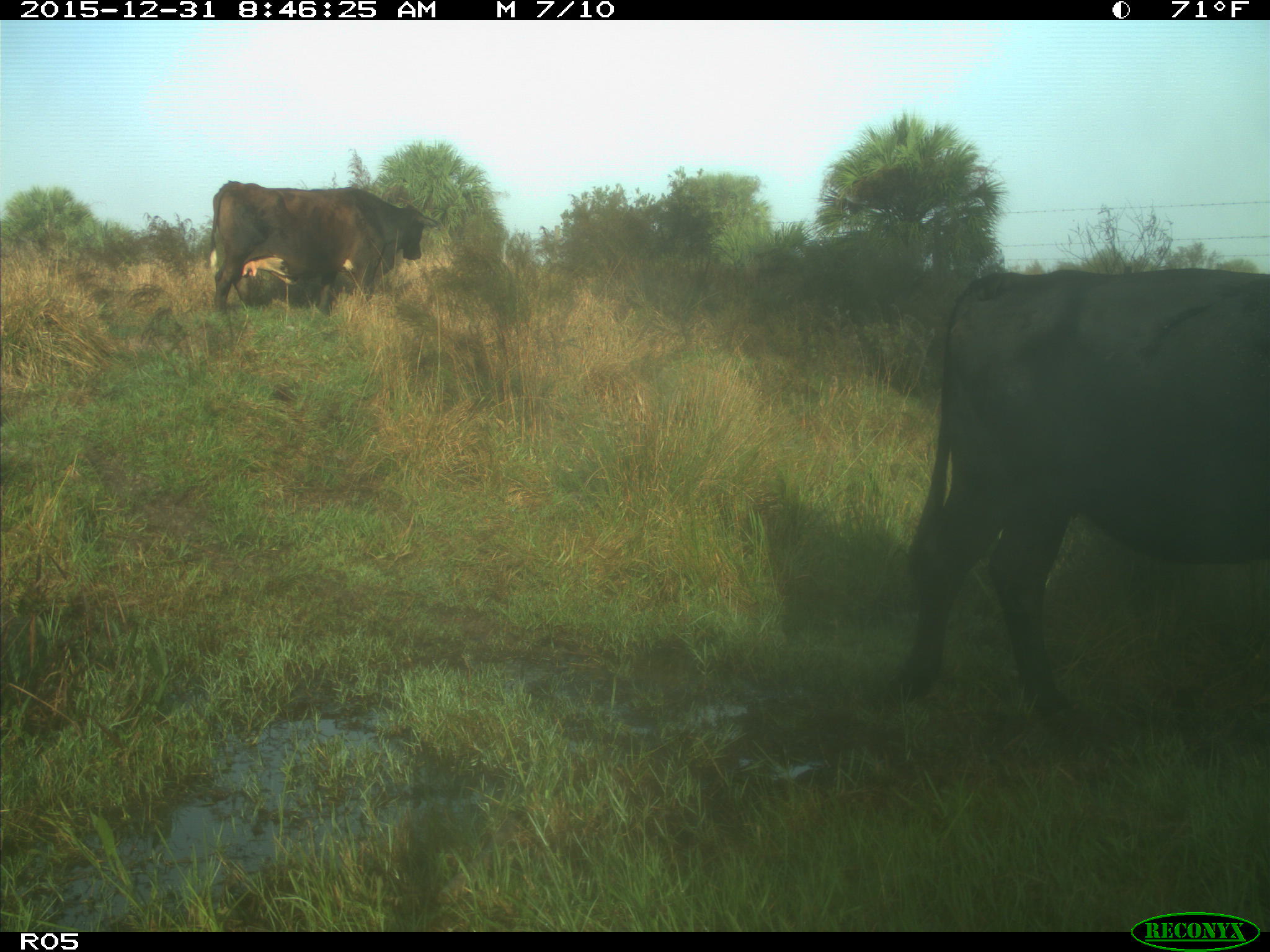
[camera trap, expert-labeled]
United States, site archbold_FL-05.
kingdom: Animalia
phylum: Chordata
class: Mammalia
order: Artiodactyla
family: Bovidae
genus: Bos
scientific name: Bos taurus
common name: domestic cow